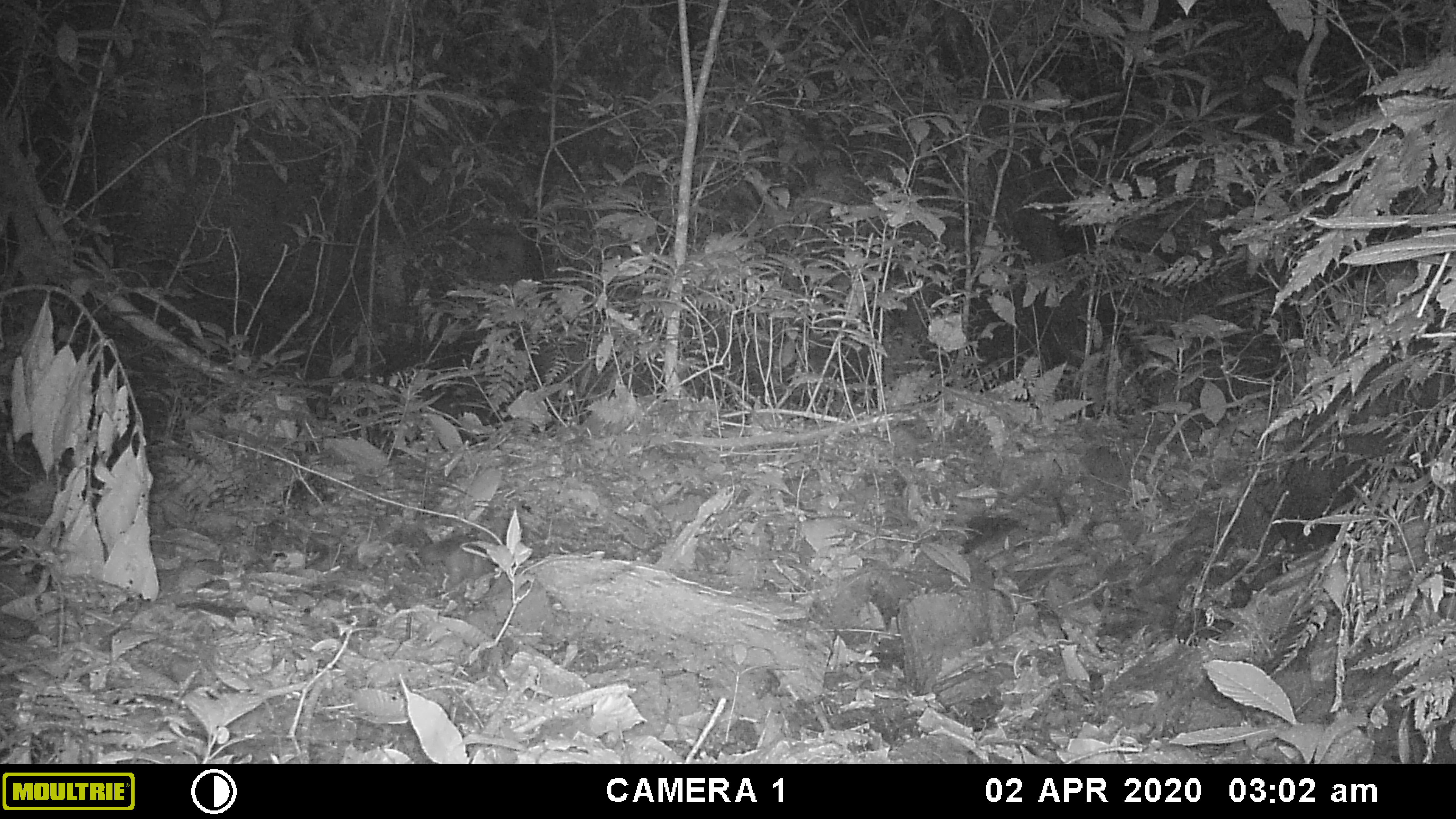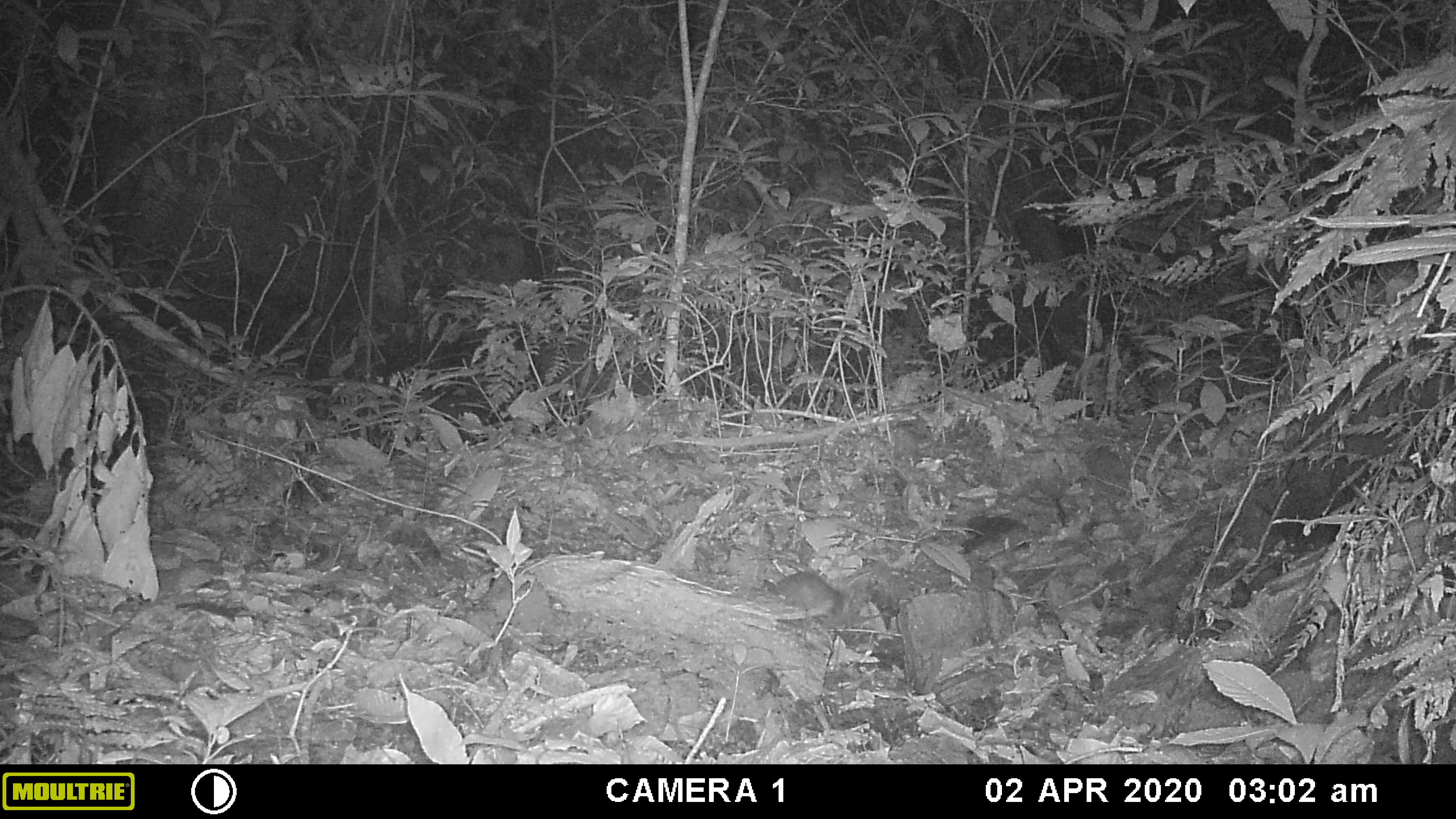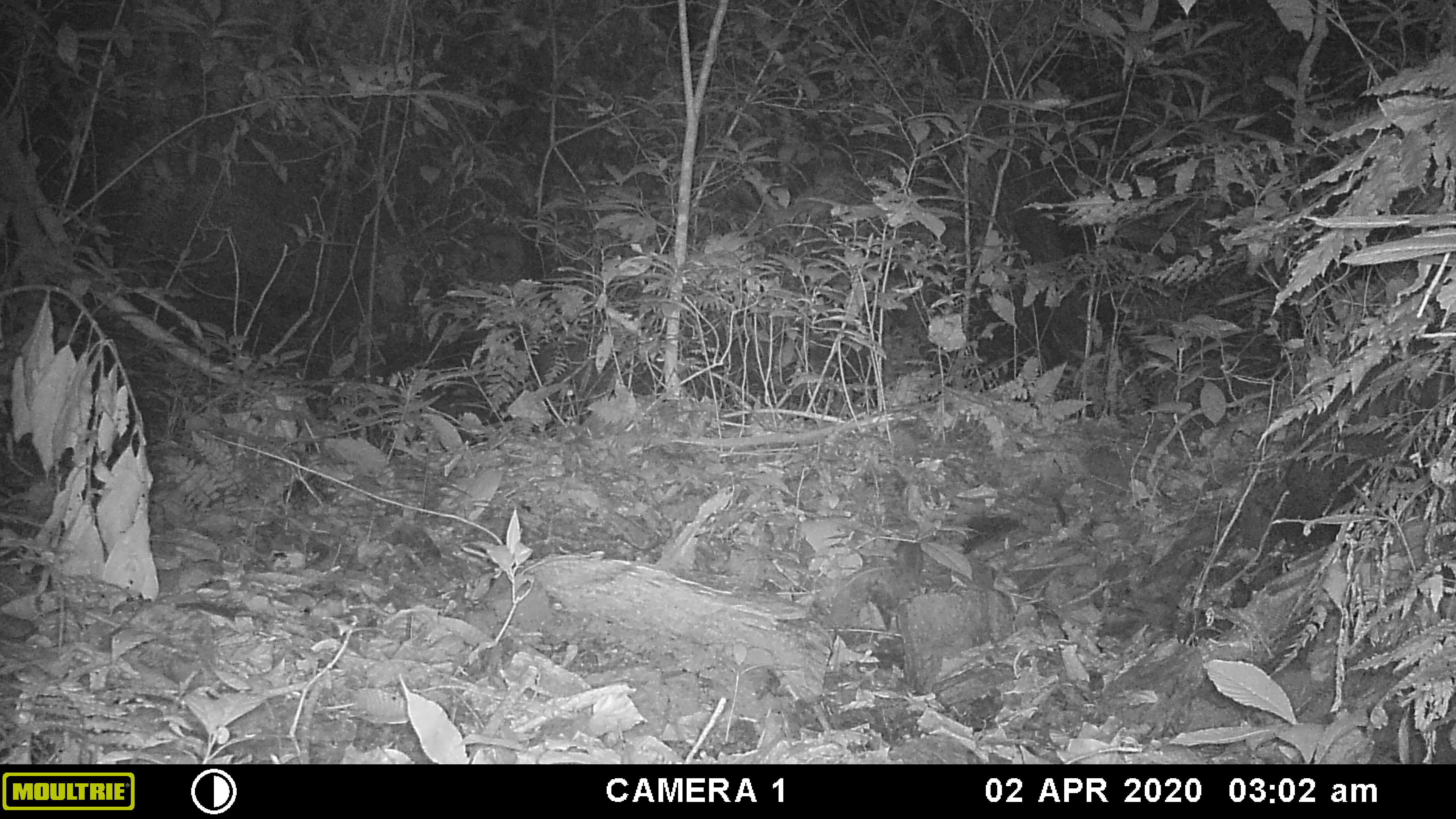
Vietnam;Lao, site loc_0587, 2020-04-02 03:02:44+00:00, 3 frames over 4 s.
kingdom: Animalia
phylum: Chordata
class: Mammalia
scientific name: Mammalia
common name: mammal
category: unidentified small mammal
Unidentified small mammal (mammal) (Mammalia). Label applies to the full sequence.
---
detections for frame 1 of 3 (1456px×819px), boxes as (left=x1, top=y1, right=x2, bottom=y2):
unidentified small mammal: (left=419, top=533, right=498, bottom=583)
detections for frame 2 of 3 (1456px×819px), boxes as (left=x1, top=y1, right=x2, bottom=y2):
unidentified small mammal: (left=773, top=571, right=841, bottom=612)